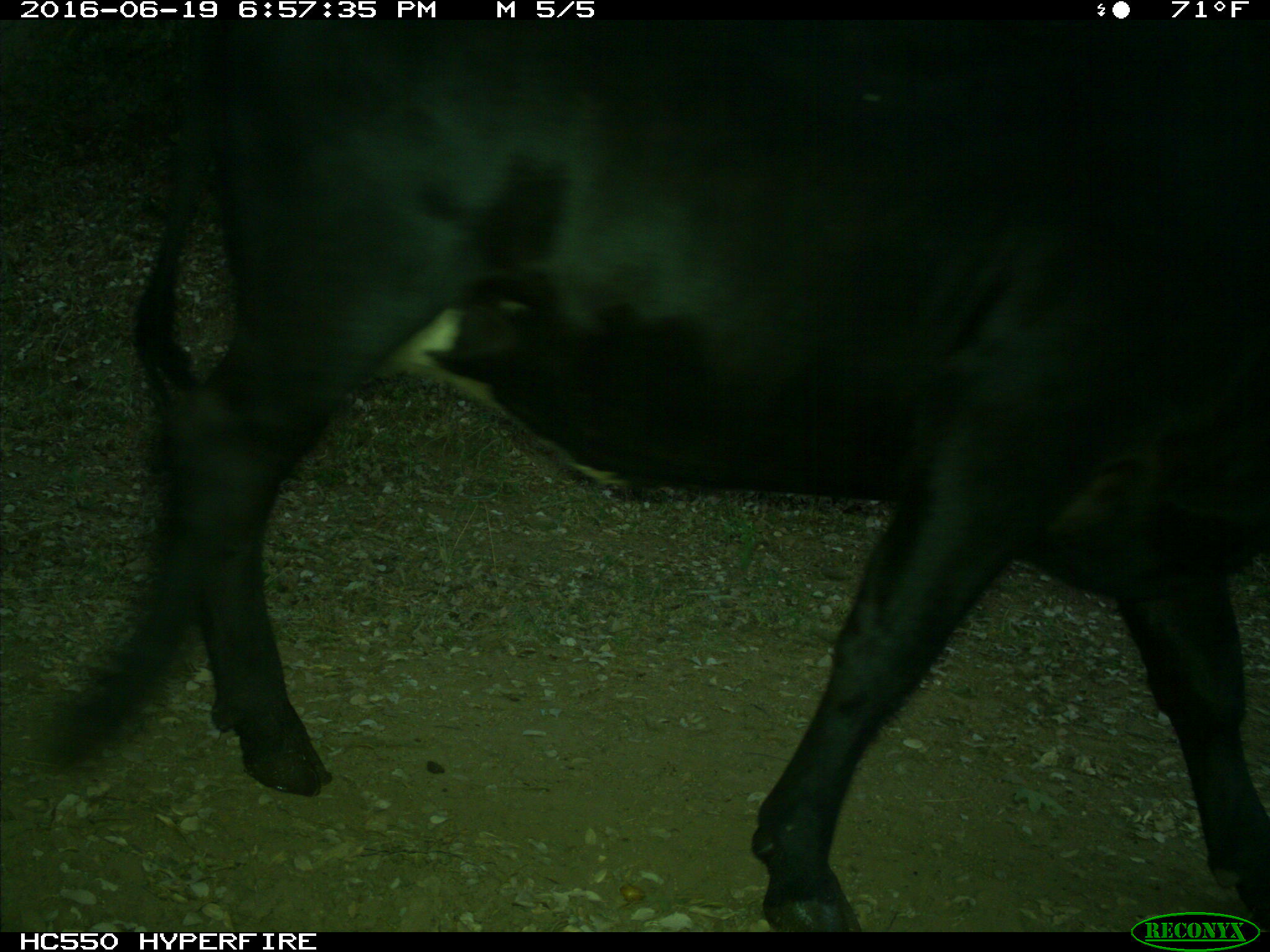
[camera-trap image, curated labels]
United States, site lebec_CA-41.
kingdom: Animalia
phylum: Chordata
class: Mammalia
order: Artiodactyla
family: Bovidae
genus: Bos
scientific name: Bos taurus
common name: domestic cow